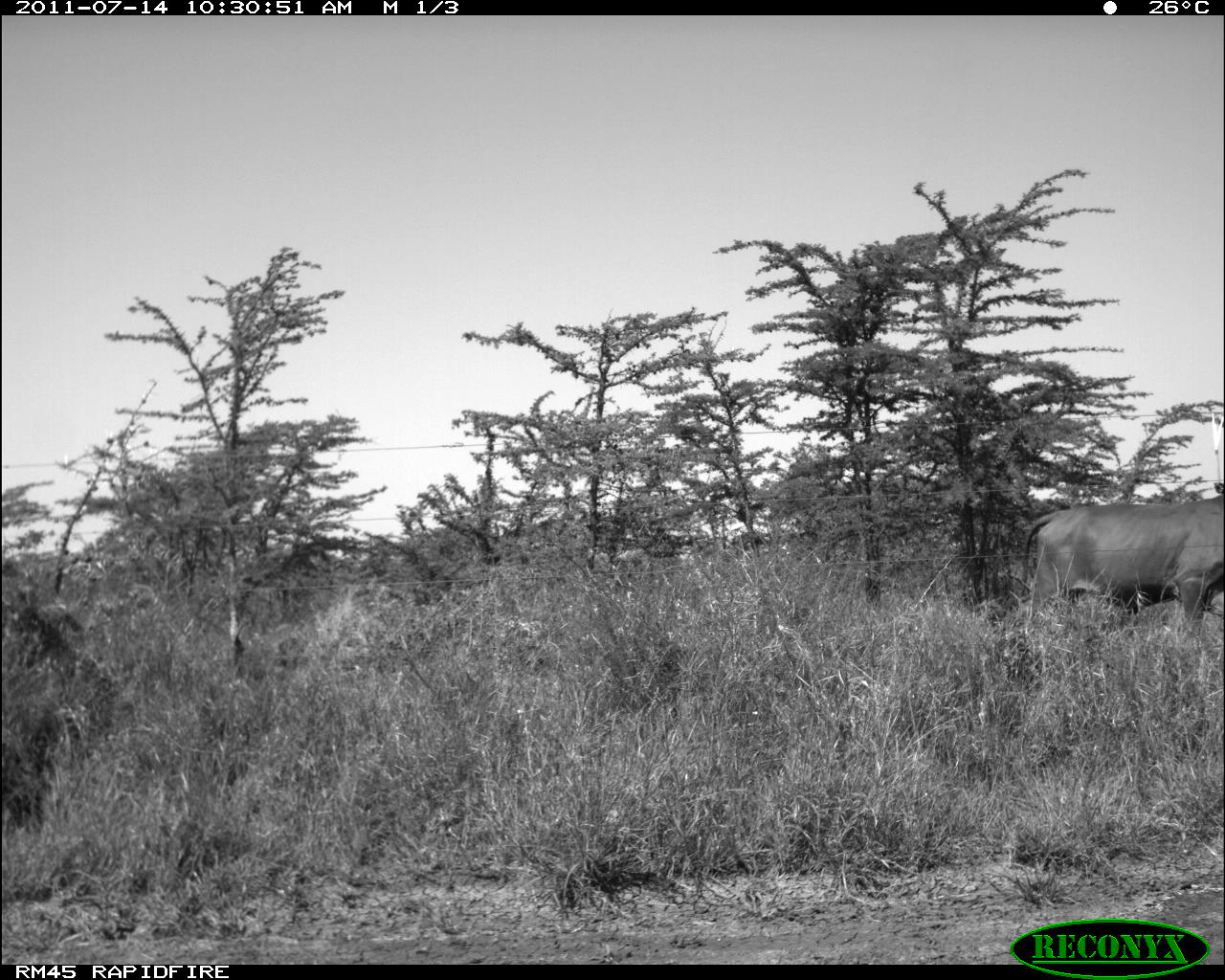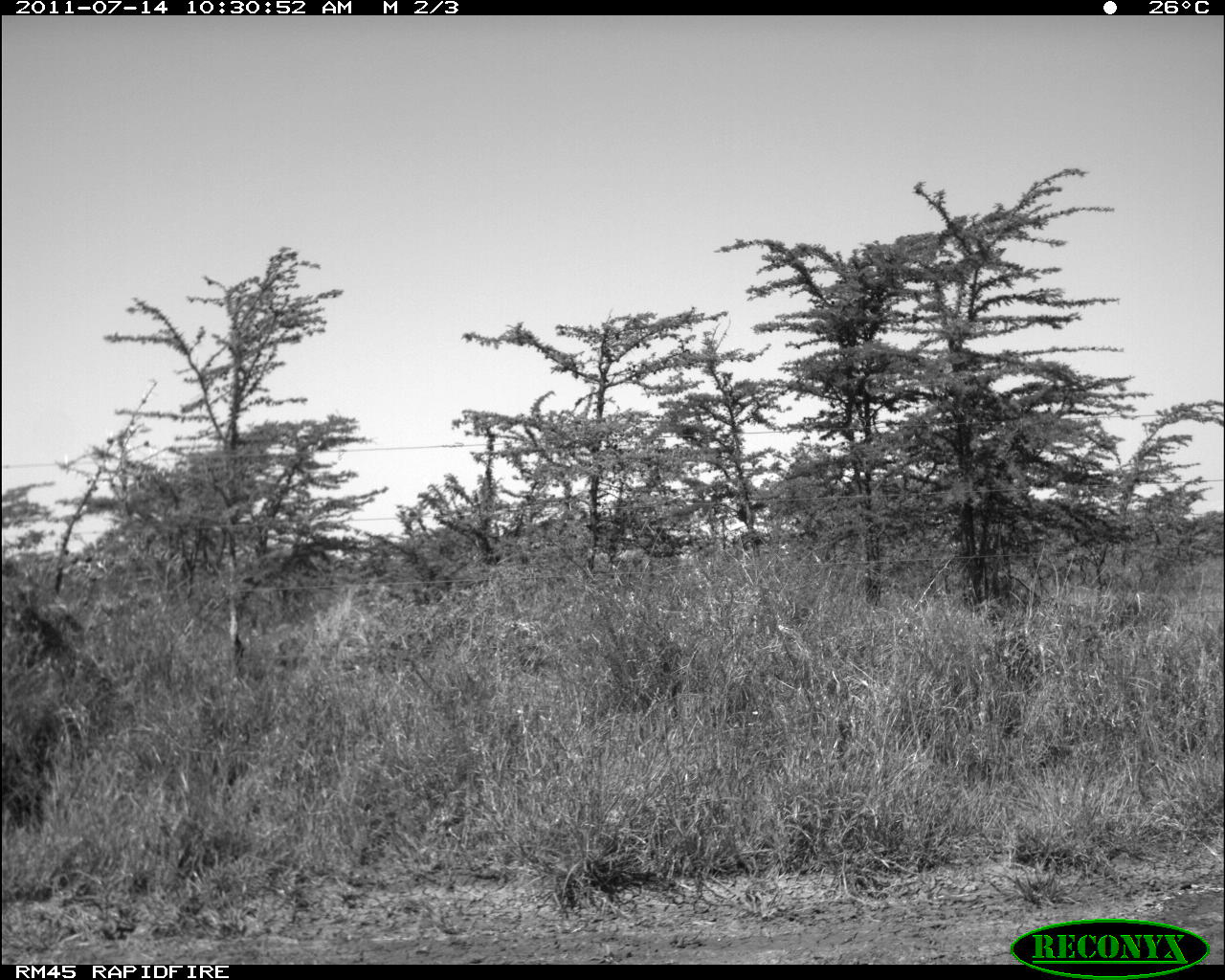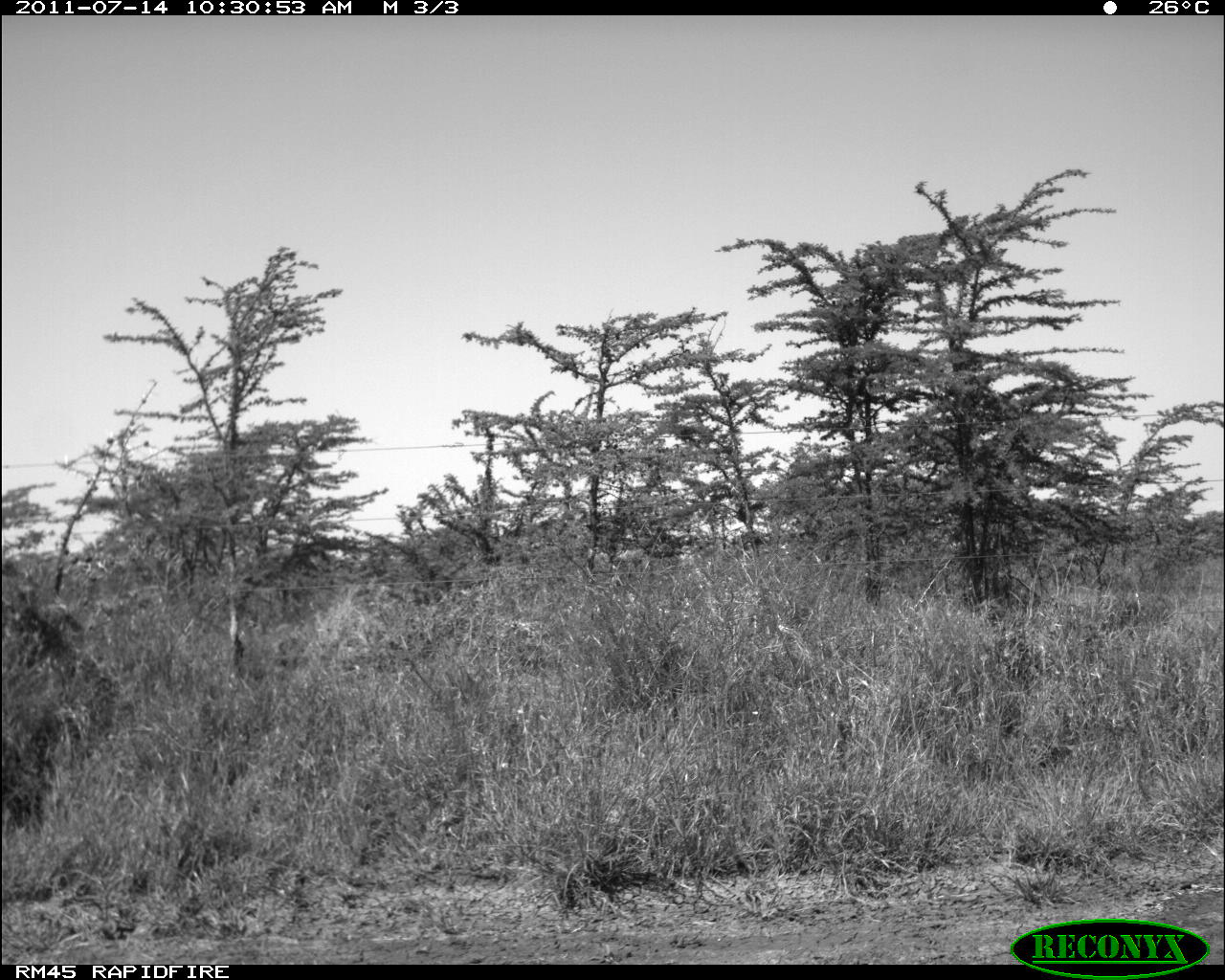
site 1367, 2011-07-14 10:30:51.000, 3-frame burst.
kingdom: Animalia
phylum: Chordata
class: Mammalia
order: Artiodactyla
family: Bovidae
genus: Bos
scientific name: Bos taurus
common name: domestic cattle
Bos taurus (domestic cattle), count 1.